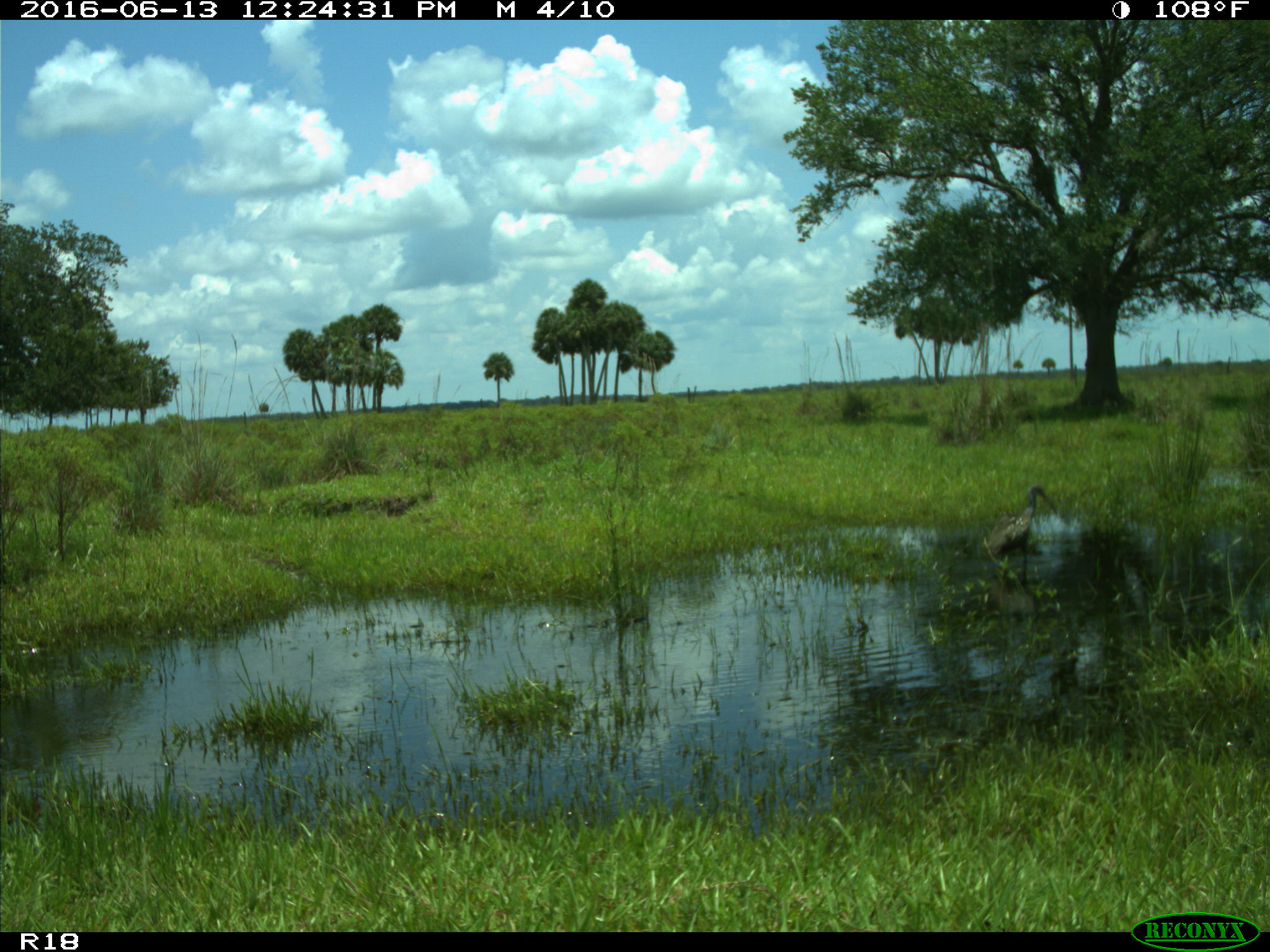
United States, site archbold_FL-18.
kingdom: Animalia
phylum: Chordata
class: Aves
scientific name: Aves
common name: birds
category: unidentified bird